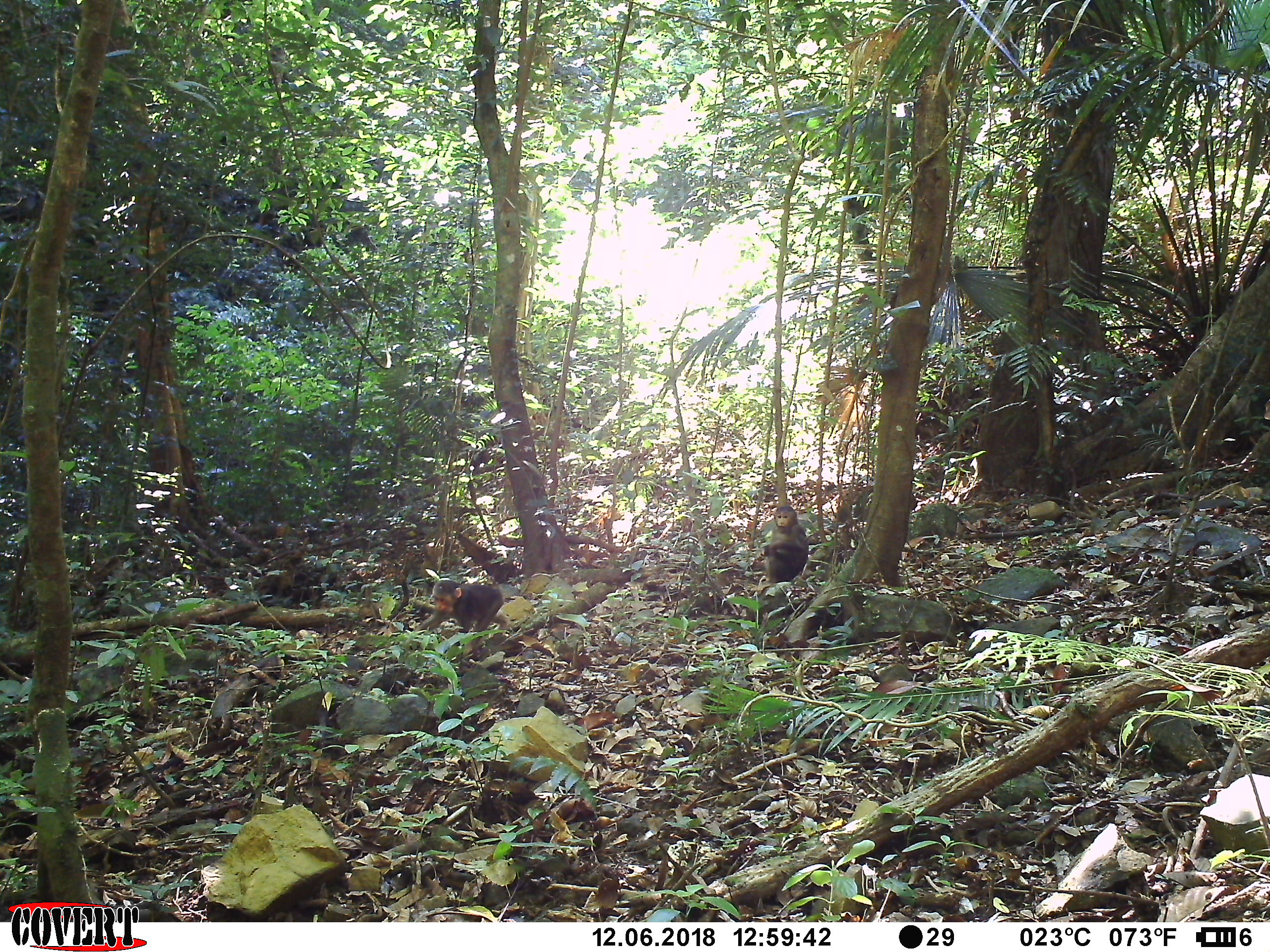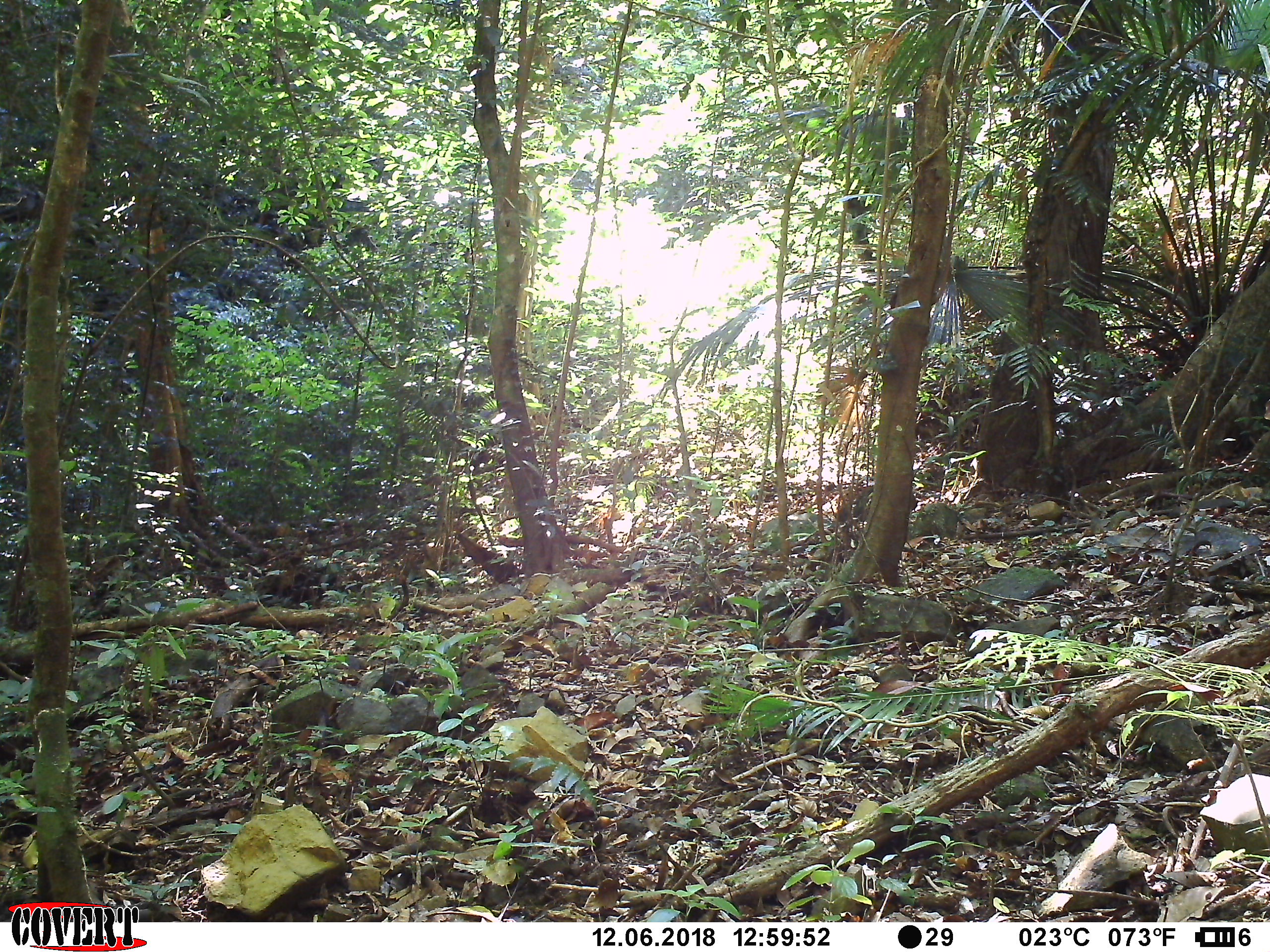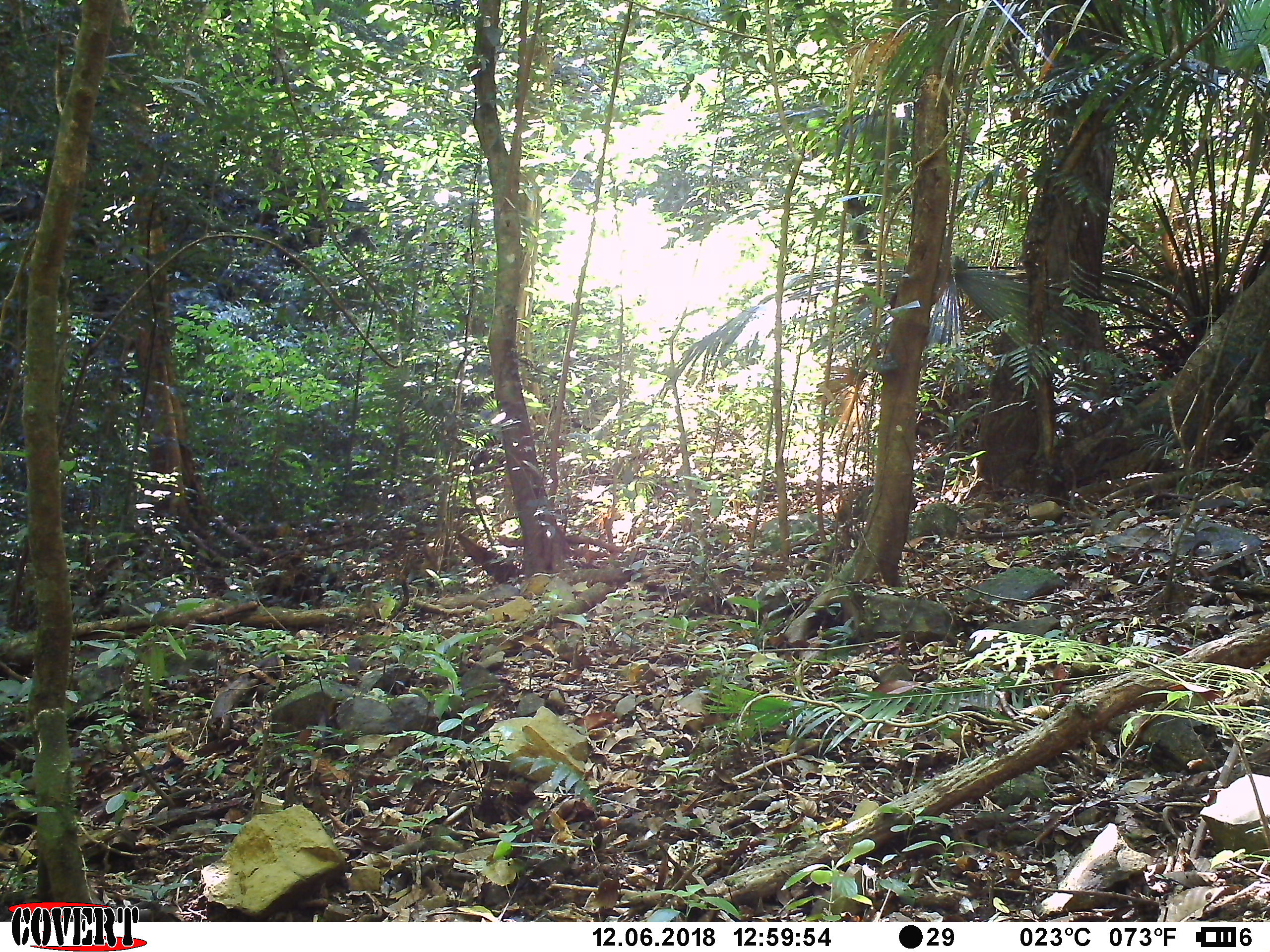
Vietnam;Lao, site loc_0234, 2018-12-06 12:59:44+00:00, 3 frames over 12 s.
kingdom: Animalia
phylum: Chordata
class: Mammalia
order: Primates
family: Cercopithecidae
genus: Macaca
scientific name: Macaca arctoides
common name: stump-tailed macaque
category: stump tailed macaque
Stump tailed macaque (stump-tailed macaque) (Macaca arctoides). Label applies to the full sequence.